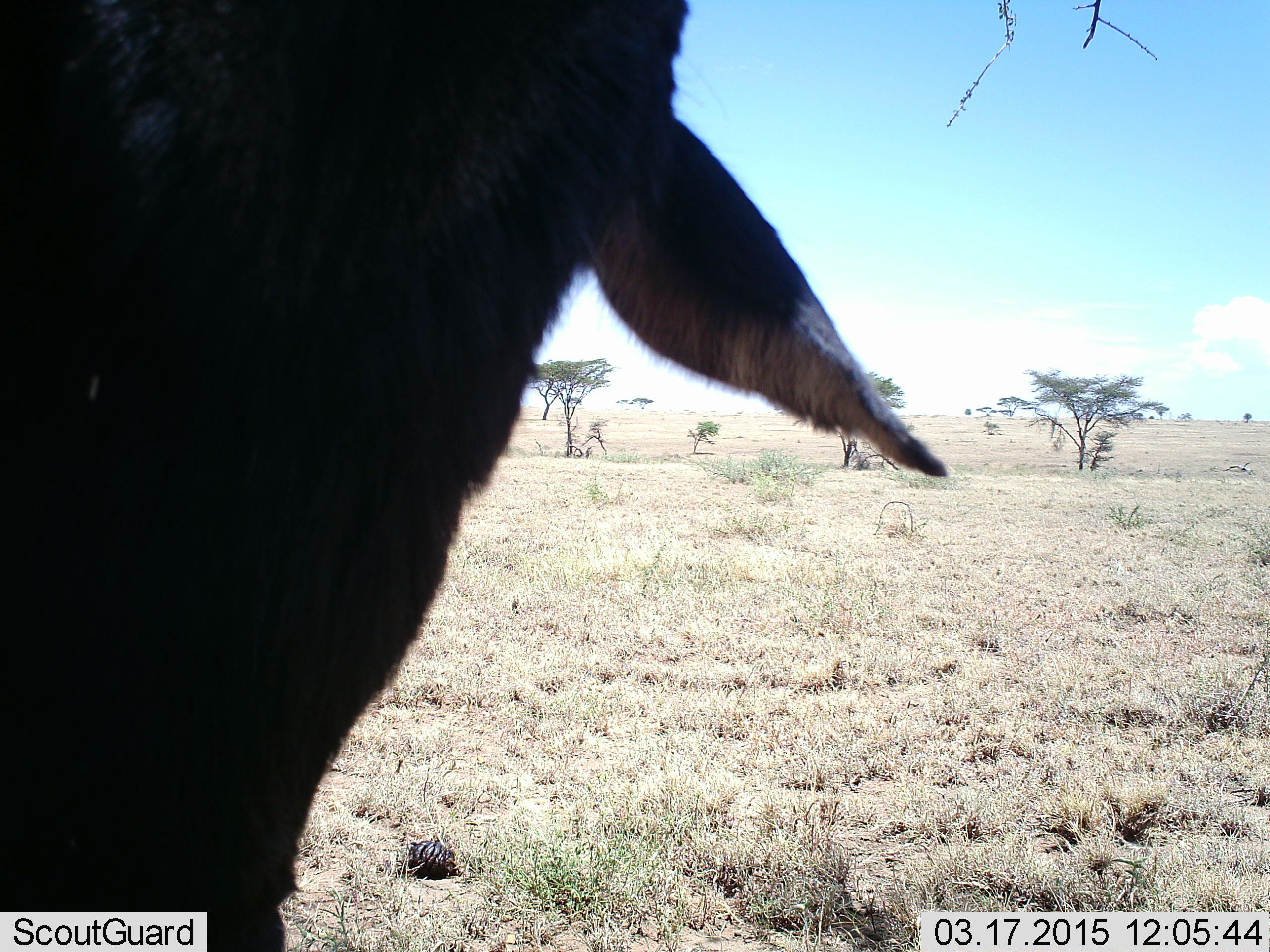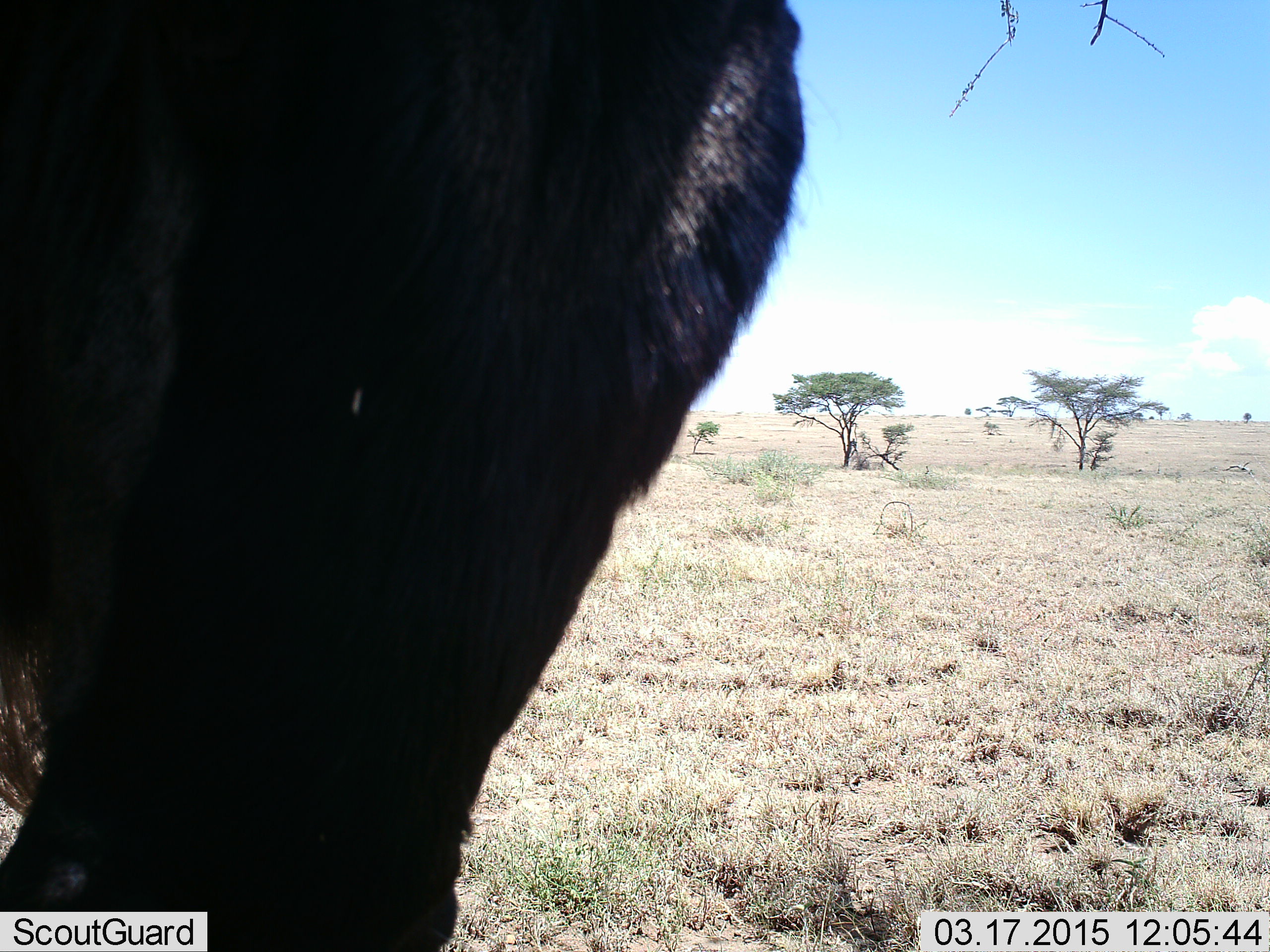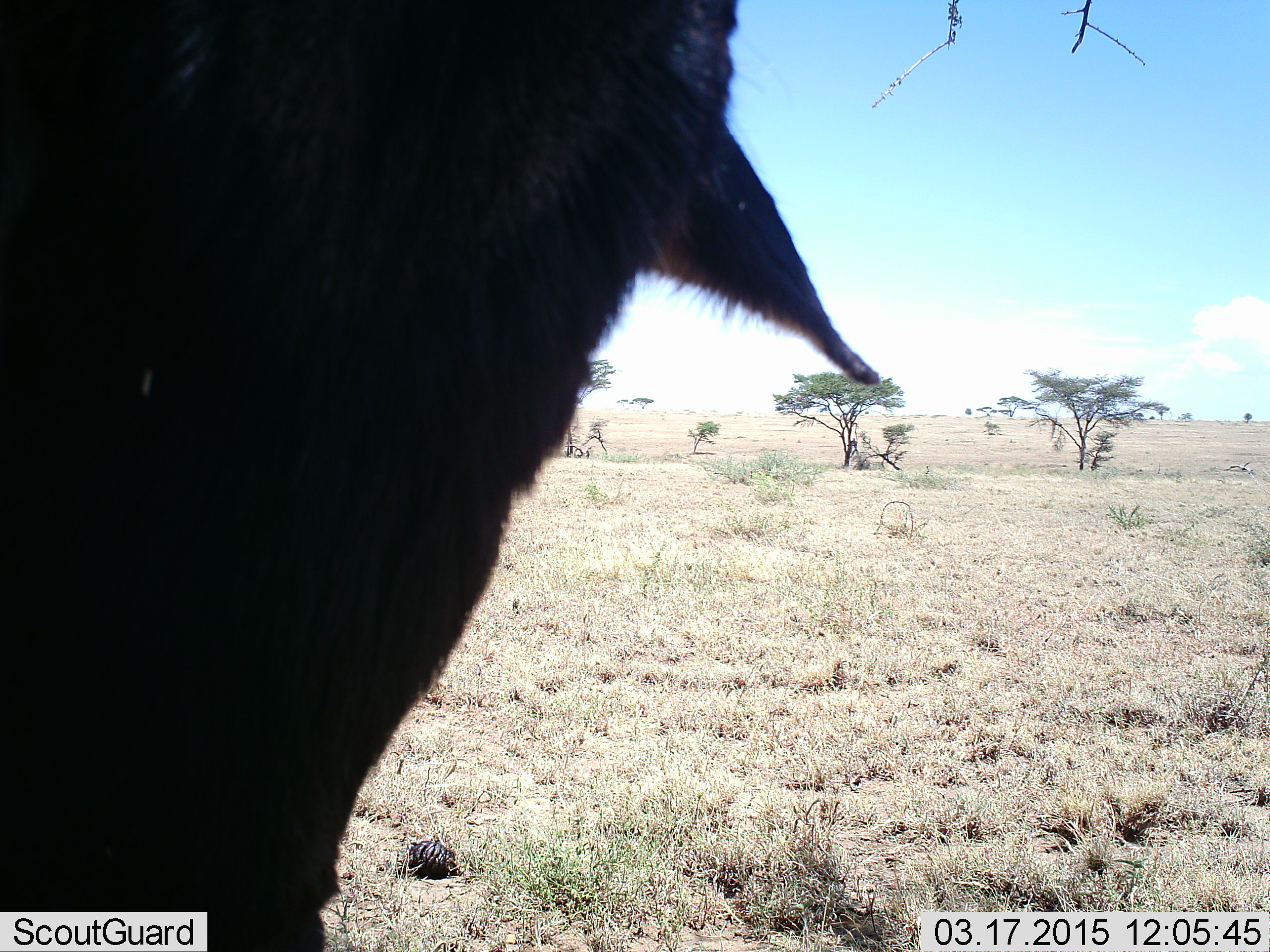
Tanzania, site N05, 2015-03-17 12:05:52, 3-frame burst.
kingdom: Animalia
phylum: Chordata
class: Mammalia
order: Artiodactyla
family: Bovidae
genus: Connochaetes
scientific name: Connochaetes taurinus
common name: blue wildebeest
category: wildebeest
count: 1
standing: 100%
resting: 0%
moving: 0%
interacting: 0%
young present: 0%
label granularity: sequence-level